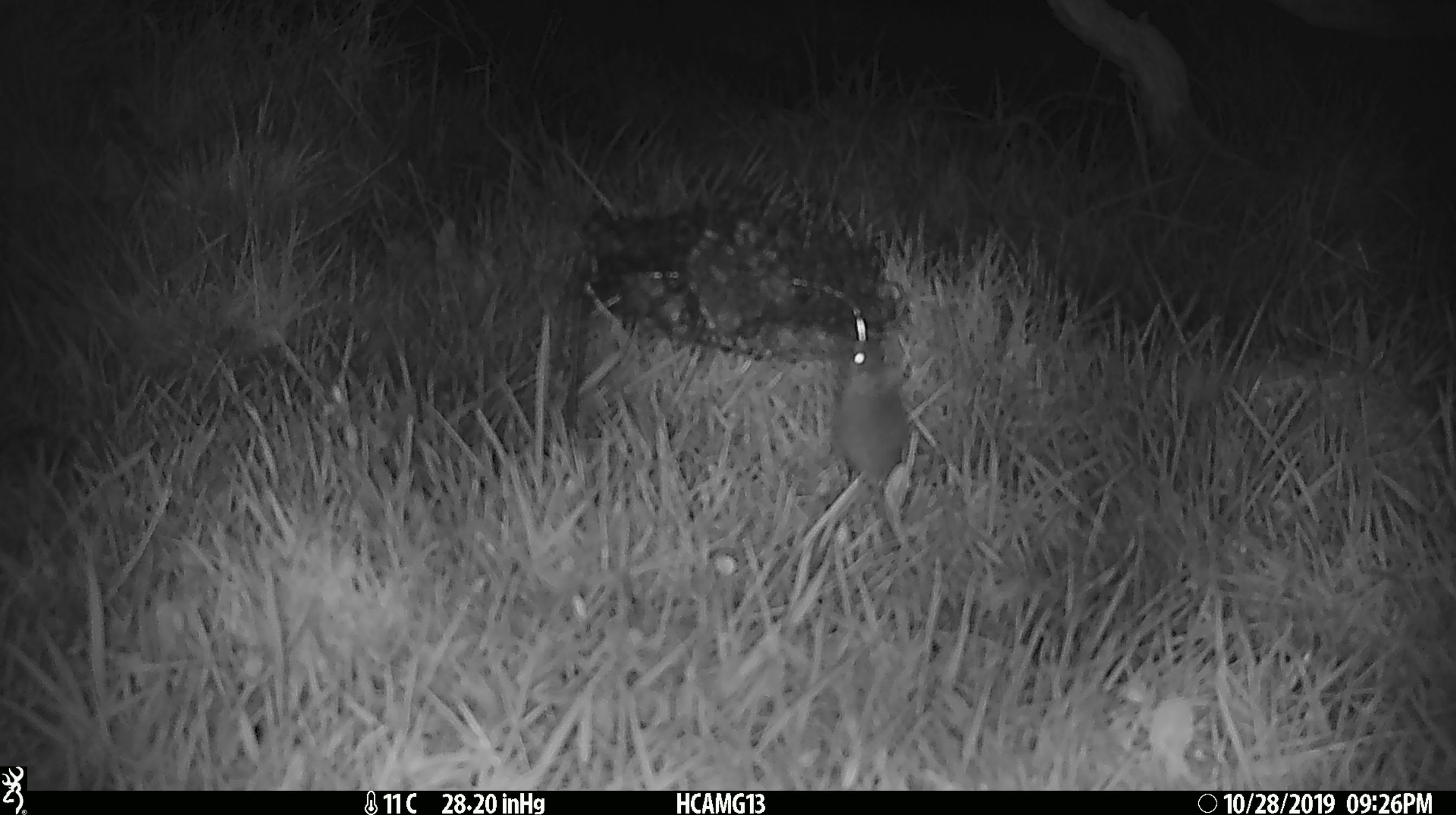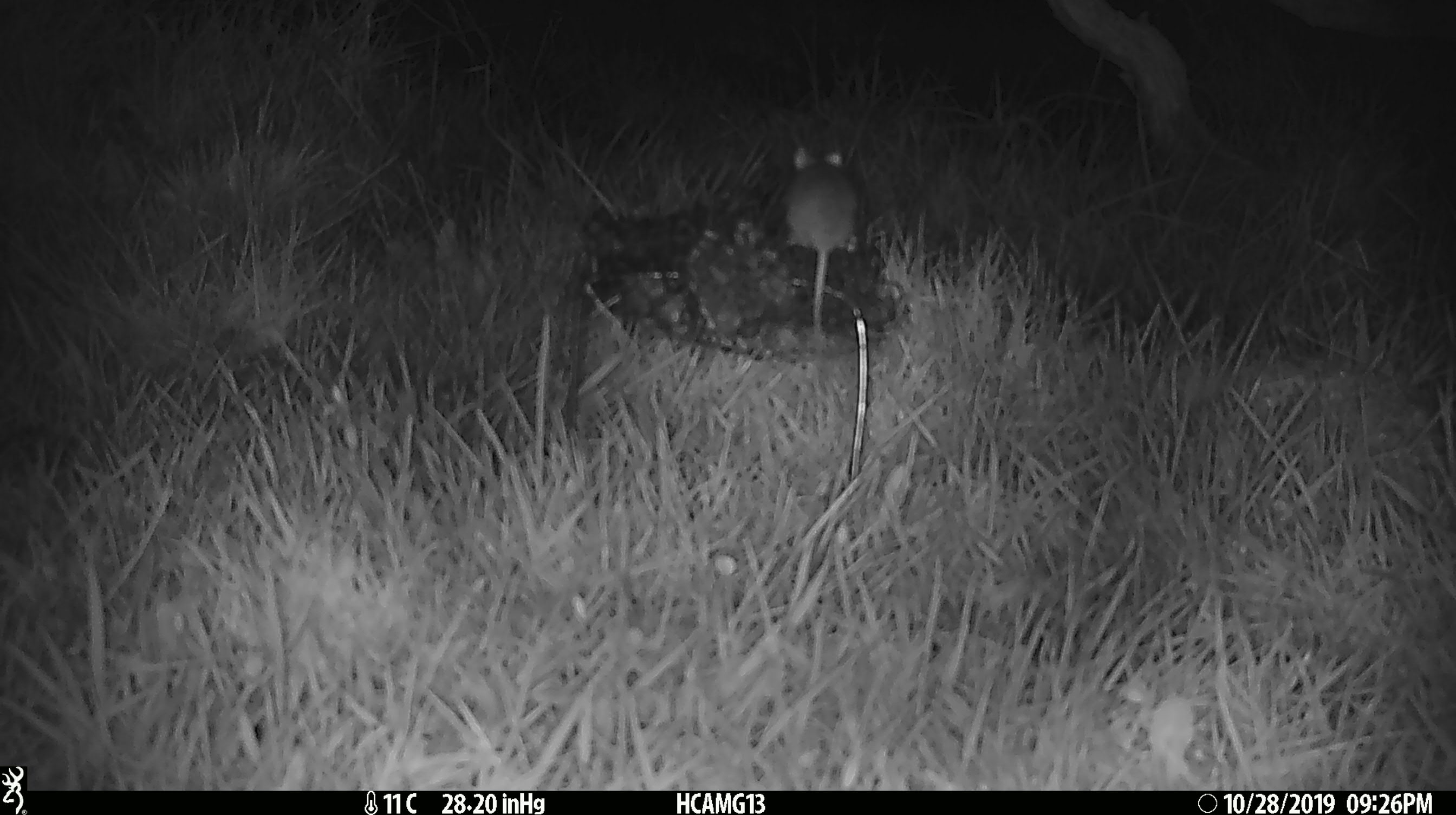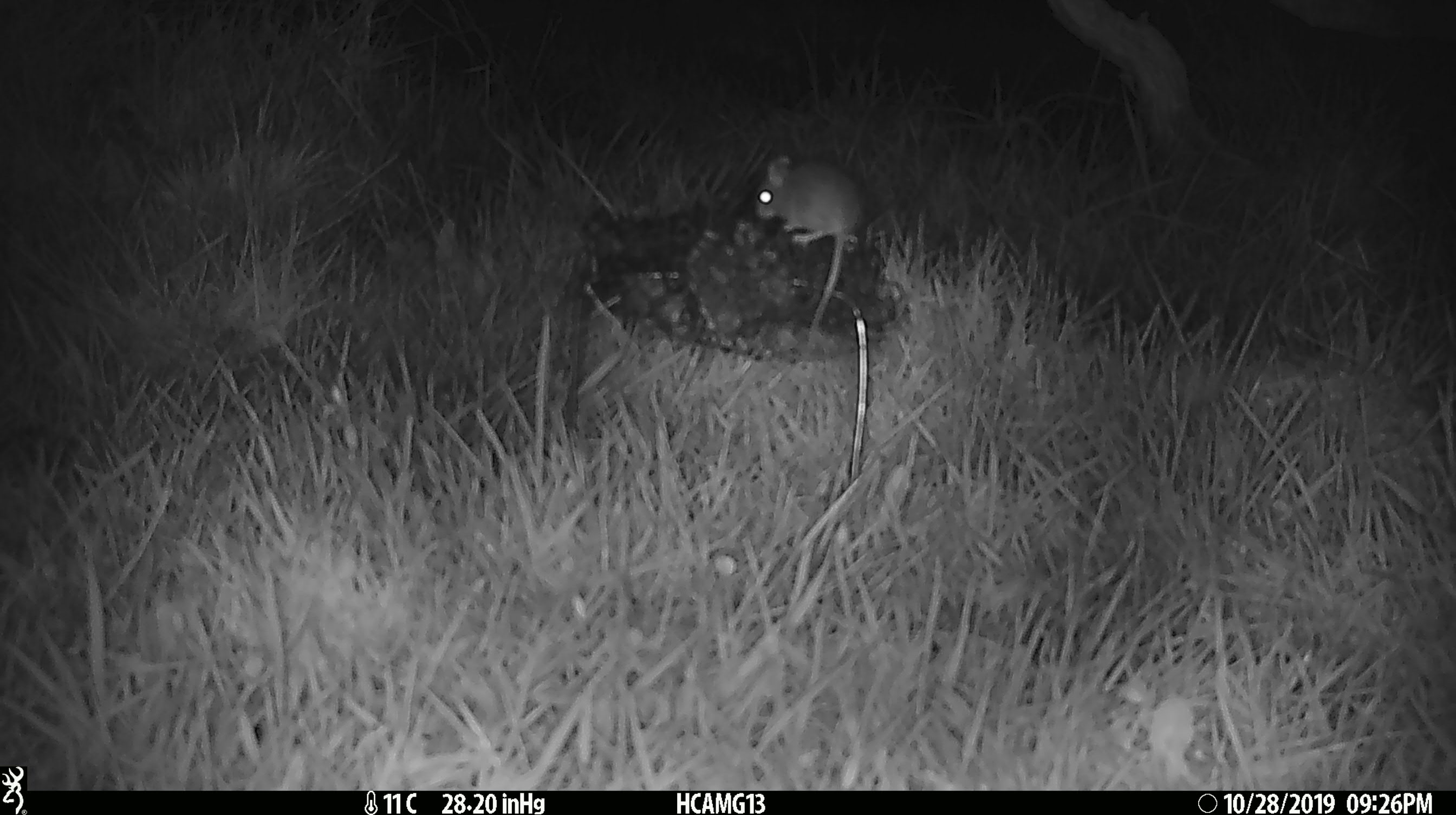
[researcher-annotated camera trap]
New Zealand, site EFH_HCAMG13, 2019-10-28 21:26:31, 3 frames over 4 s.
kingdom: Animalia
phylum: Chordata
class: Mammalia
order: Rodentia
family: Muridae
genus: Mus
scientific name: Mus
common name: mouse